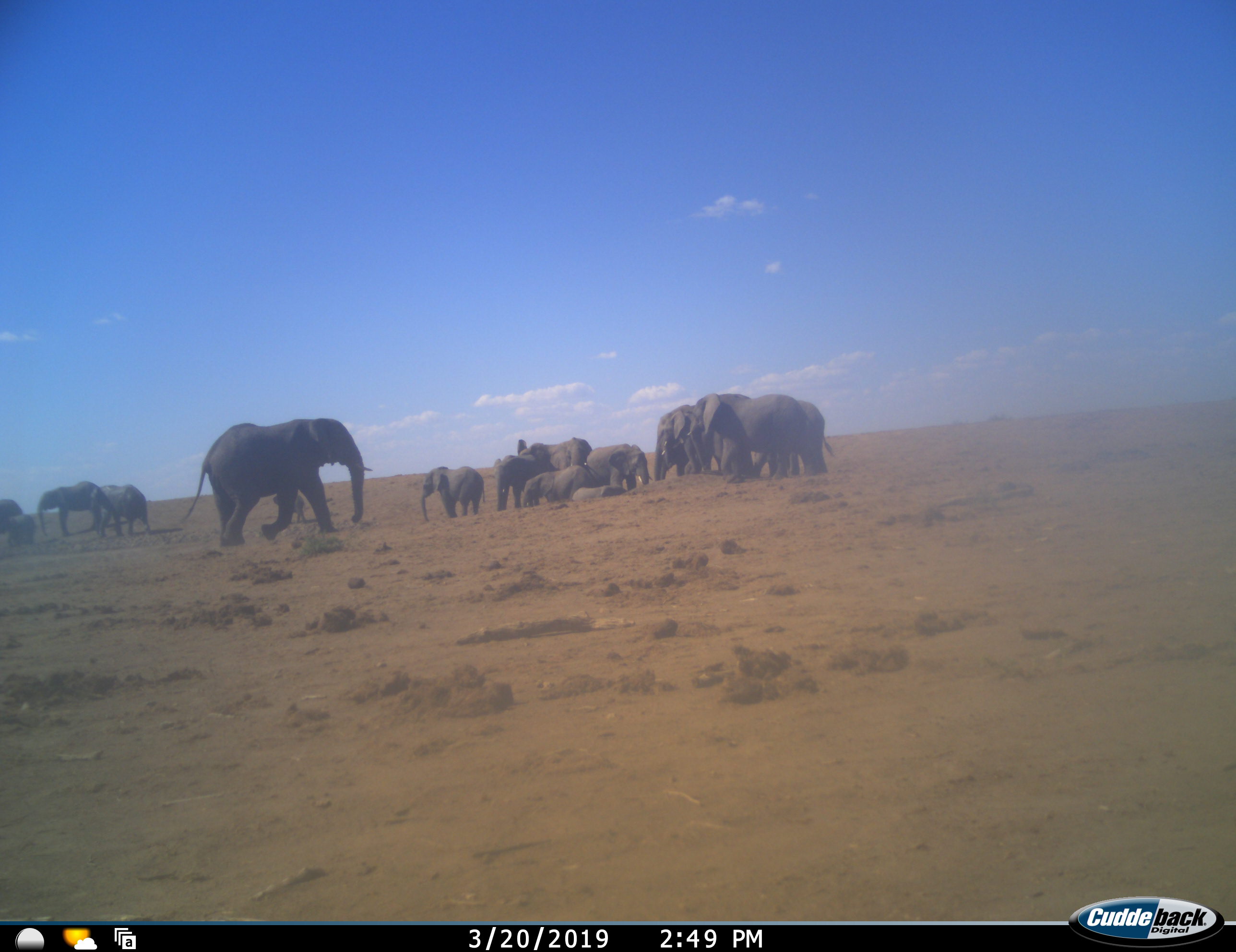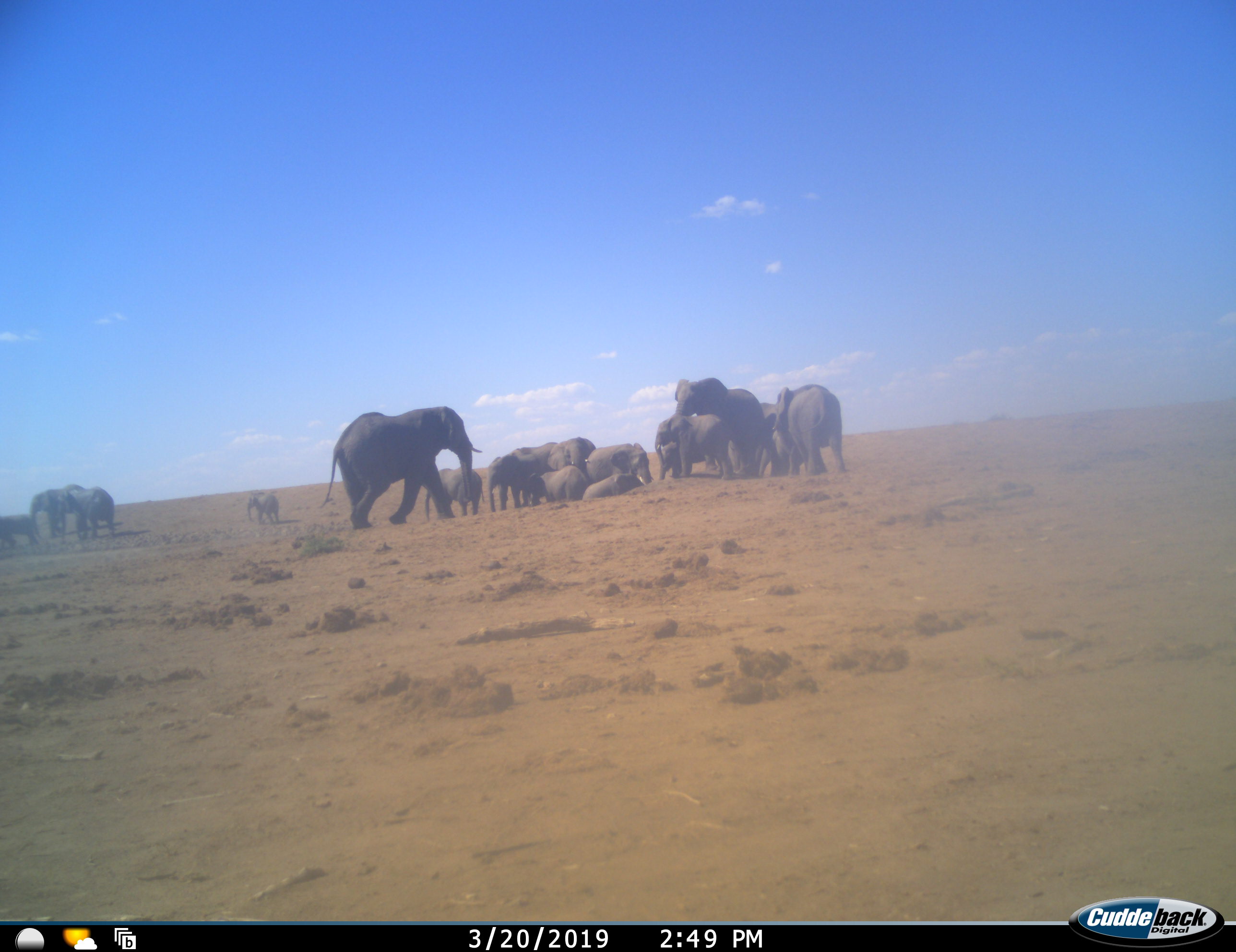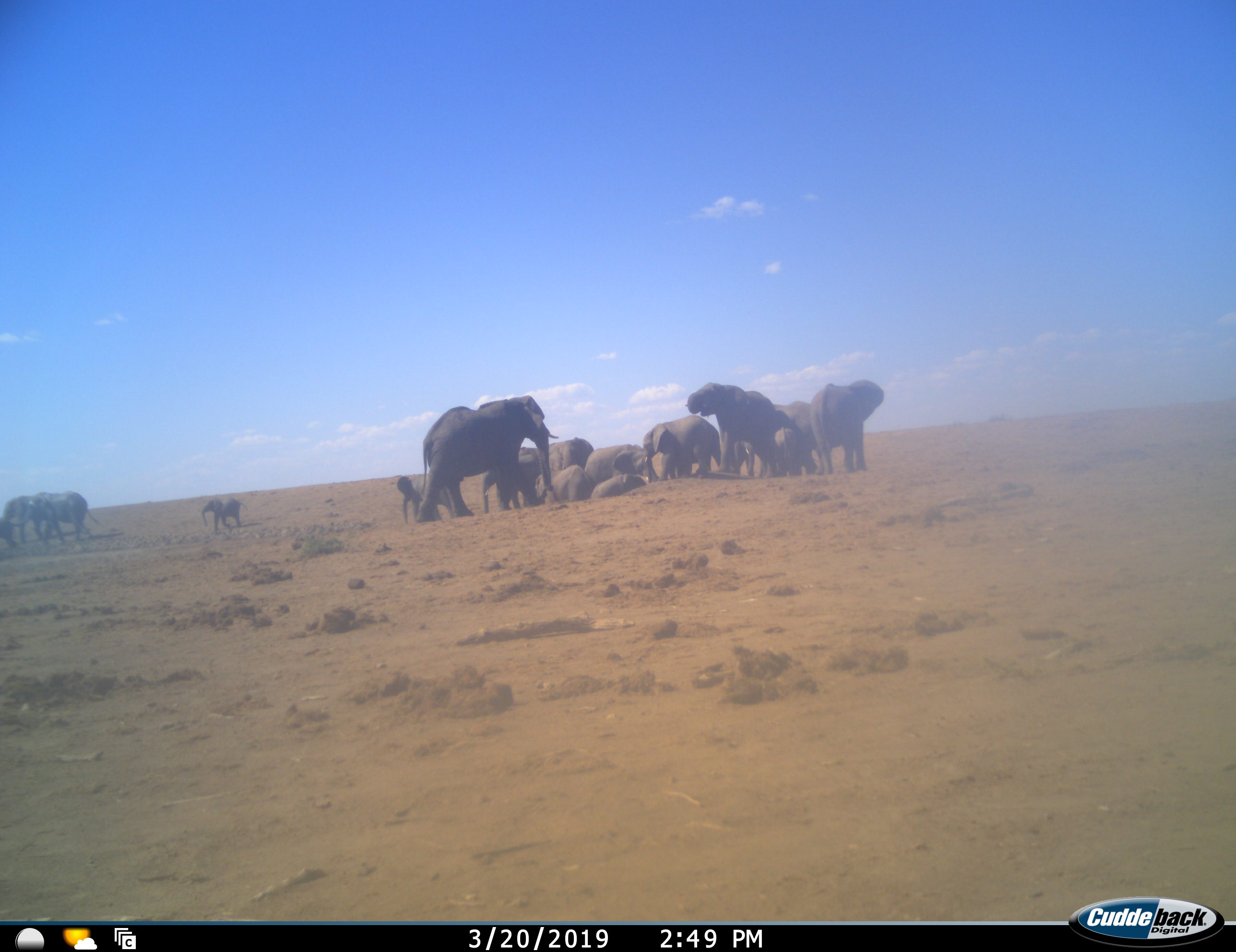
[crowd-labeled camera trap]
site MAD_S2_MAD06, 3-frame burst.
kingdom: Animalia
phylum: Chordata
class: Mammalia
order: Proboscidea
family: Elephantidae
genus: Loxodonta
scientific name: Loxodonta africana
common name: african bush elephant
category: elephant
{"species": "elephant (african bush elephant) (Loxodonta africana)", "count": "11-50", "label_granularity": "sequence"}